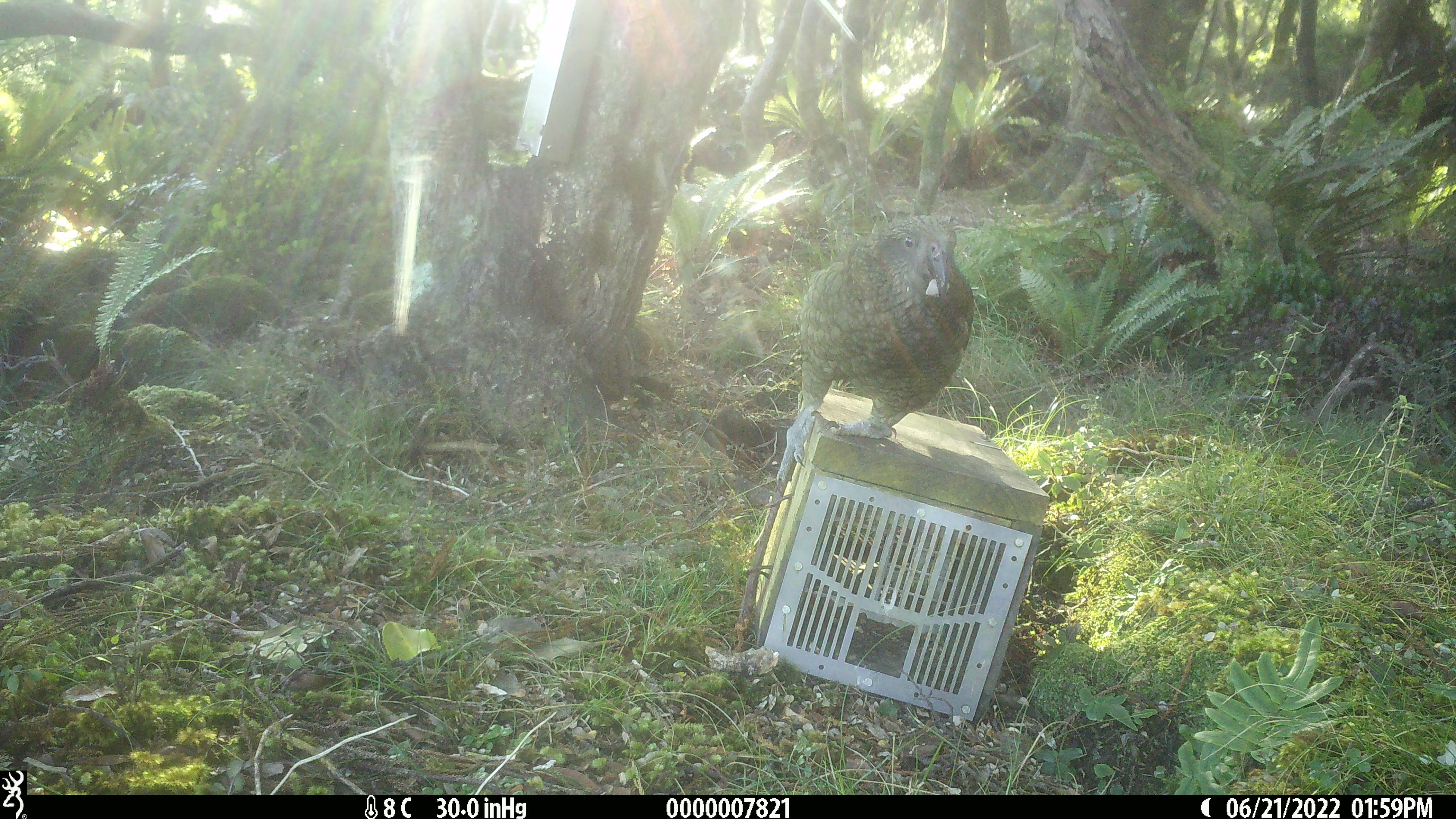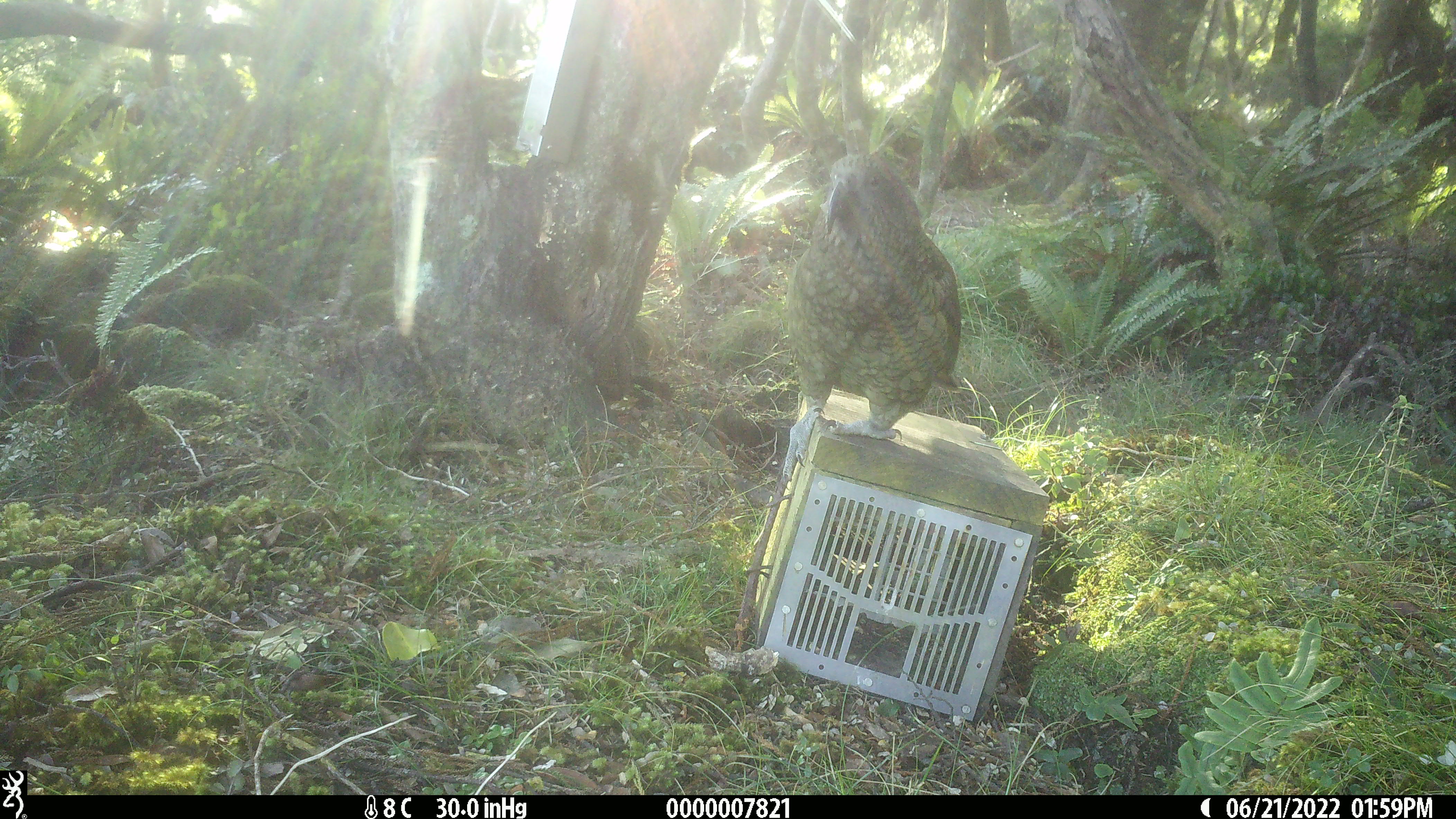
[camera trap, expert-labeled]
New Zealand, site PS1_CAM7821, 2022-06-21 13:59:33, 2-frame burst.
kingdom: Animalia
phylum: Chordata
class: Aves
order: Psittaciformes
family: Strigopidae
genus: Nestor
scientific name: Nestor notabilis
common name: kea